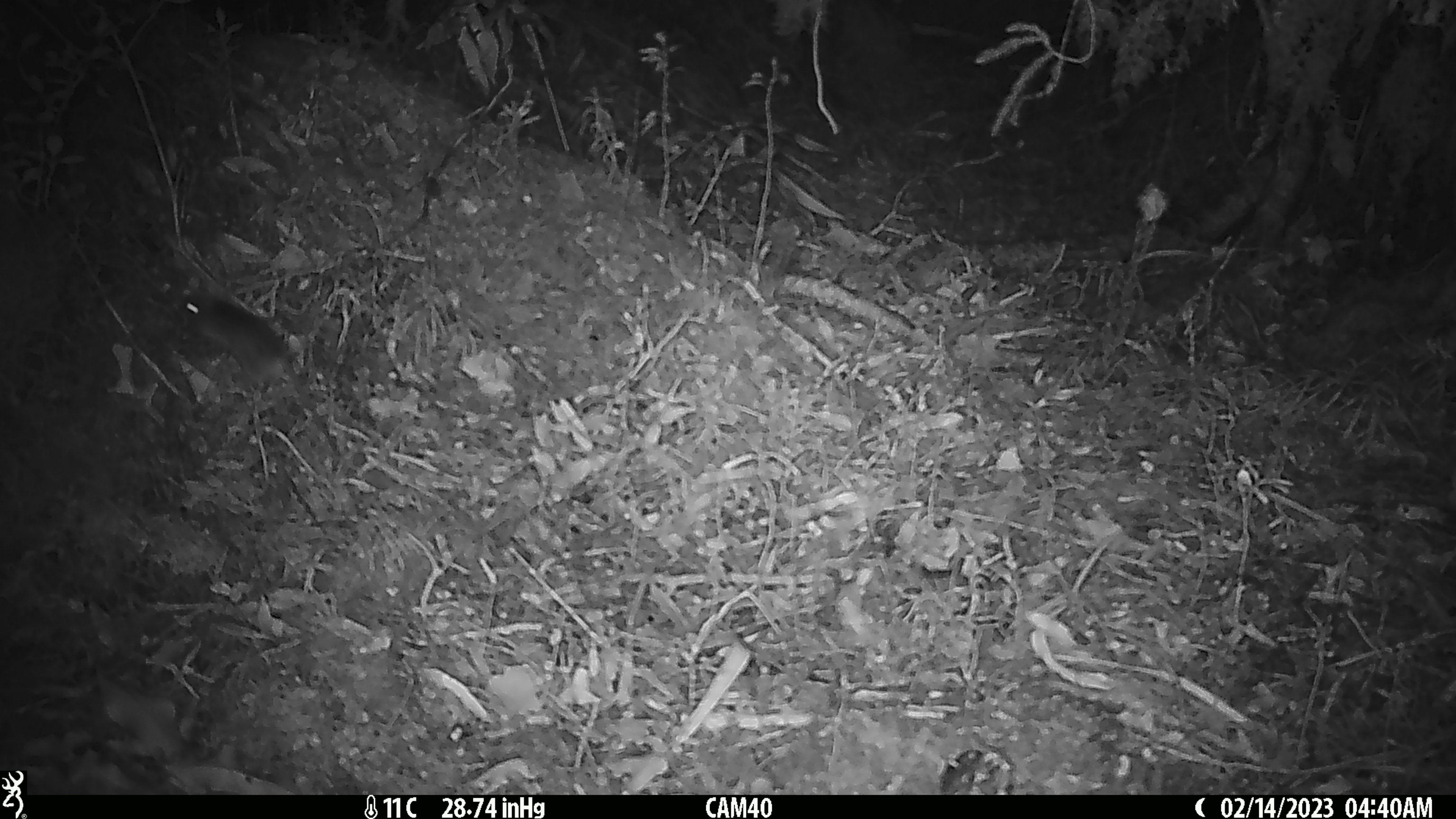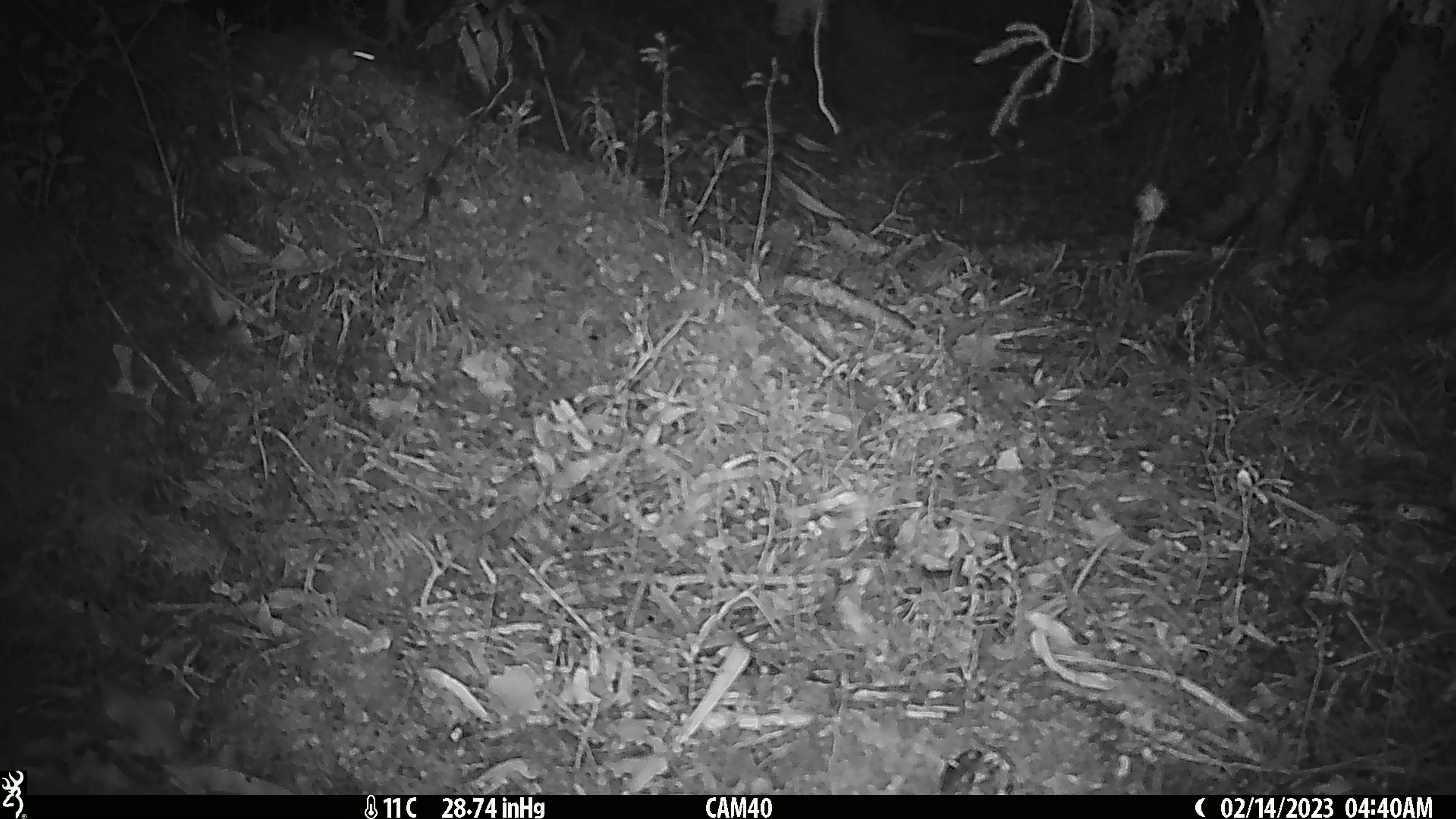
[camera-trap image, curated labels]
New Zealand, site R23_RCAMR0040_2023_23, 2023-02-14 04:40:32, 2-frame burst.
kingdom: Animalia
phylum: Chordata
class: Mammalia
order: Rodentia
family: Muridae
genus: Mus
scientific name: Mus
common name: mouse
Mouse (Mus).